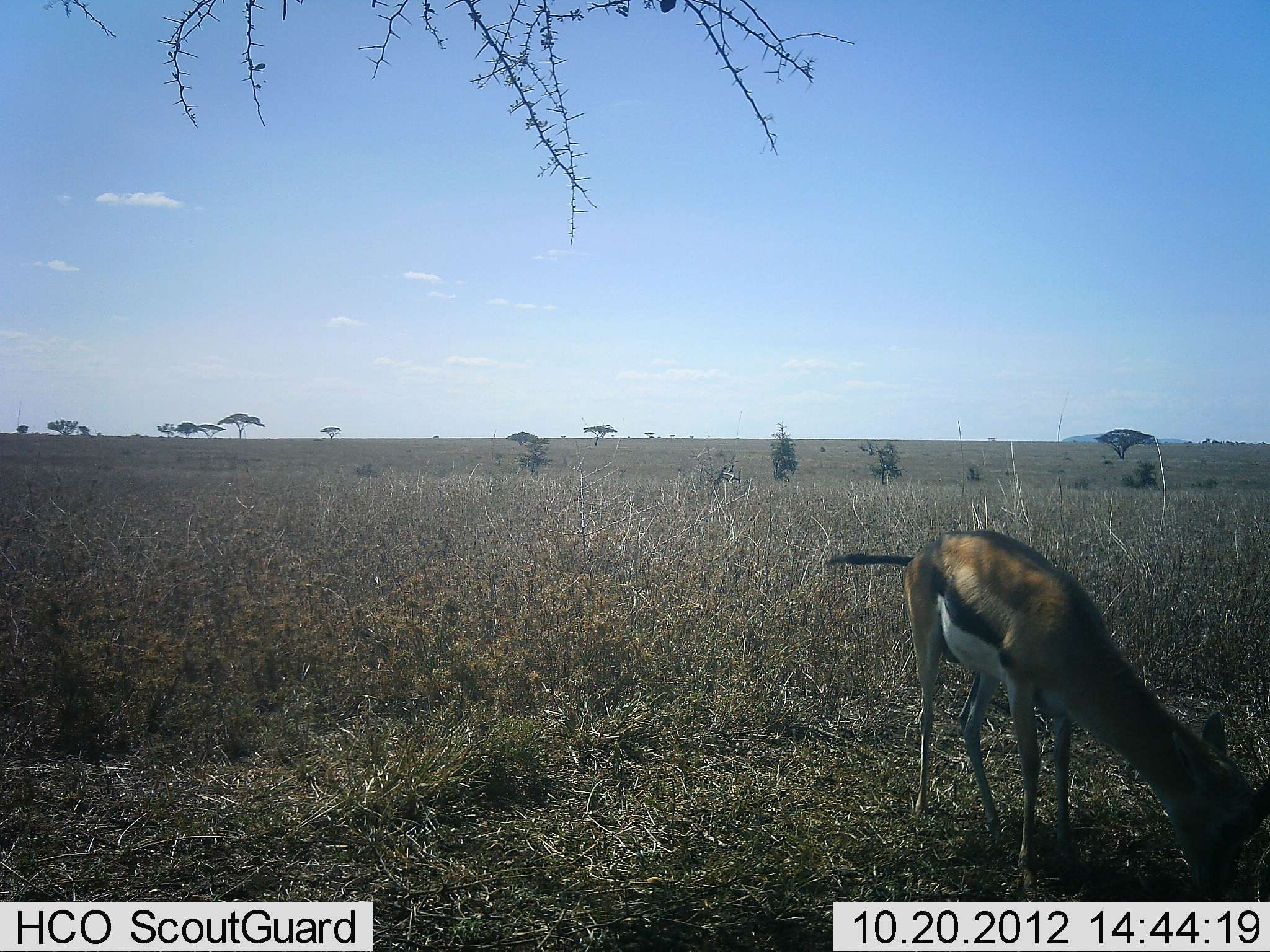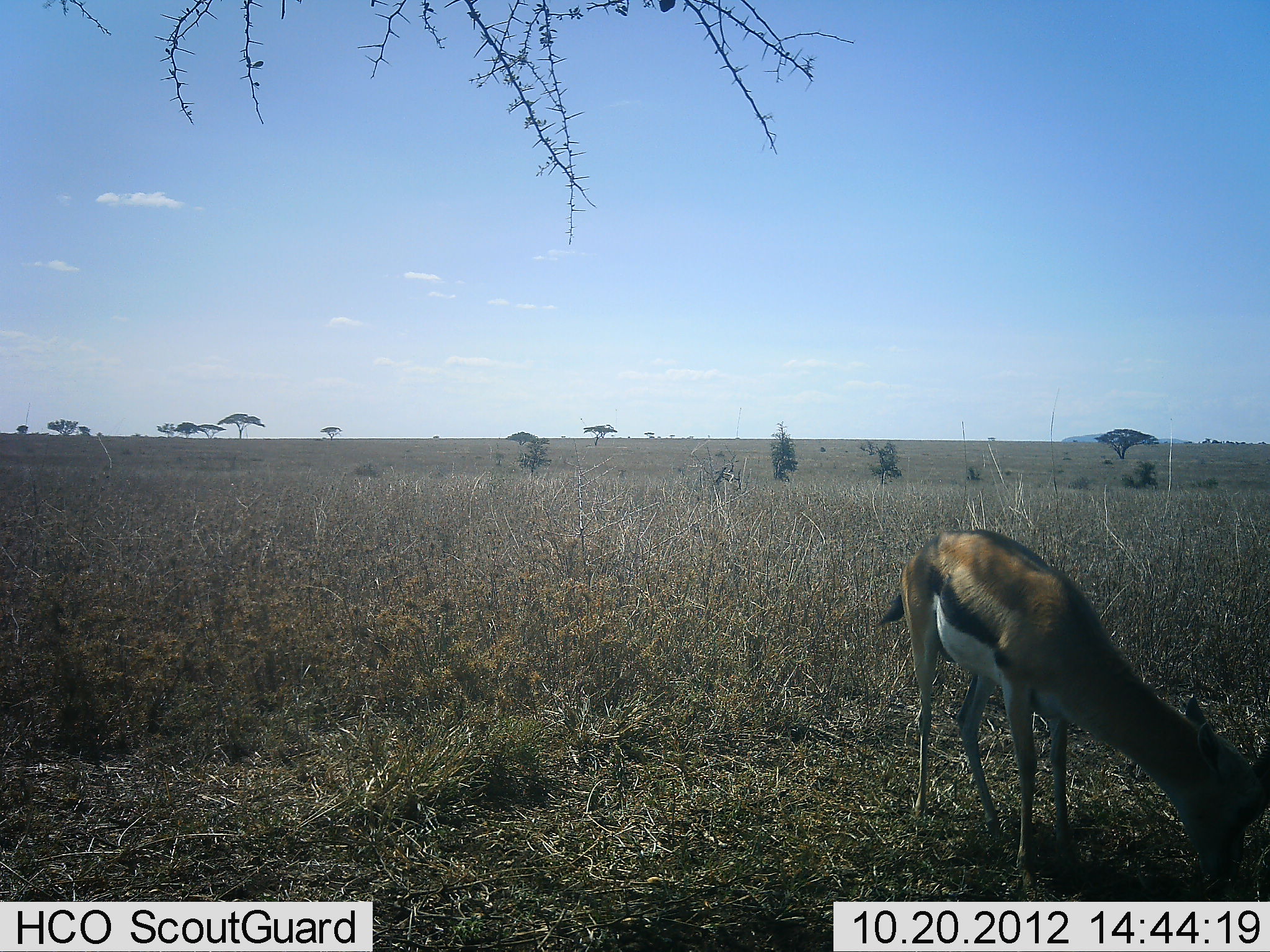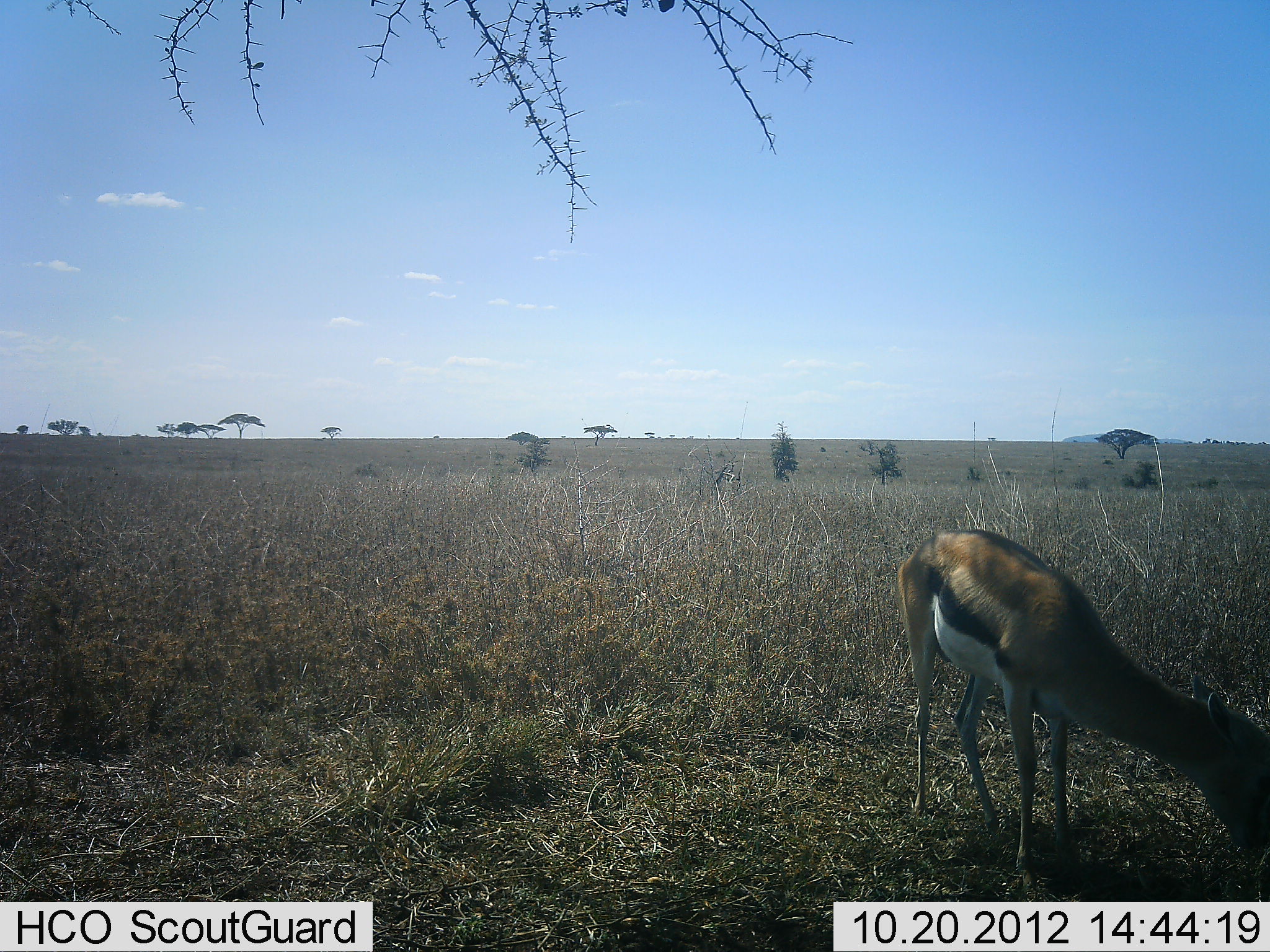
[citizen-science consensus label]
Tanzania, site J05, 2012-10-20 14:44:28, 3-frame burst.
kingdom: Animalia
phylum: Chordata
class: Mammalia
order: Artiodactyla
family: Bovidae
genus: Eudorcas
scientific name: Eudorcas thomsonii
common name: thomson's gazelle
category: gazellethomsons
Gazellethomsons (thomson's gazelle) (Eudorcas thomsonii), count 1. Behavior (volunteer vote fractions): standing 20%, resting 0%, moving 0%, interacting 0%. Young present (vote fraction): 0%. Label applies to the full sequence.